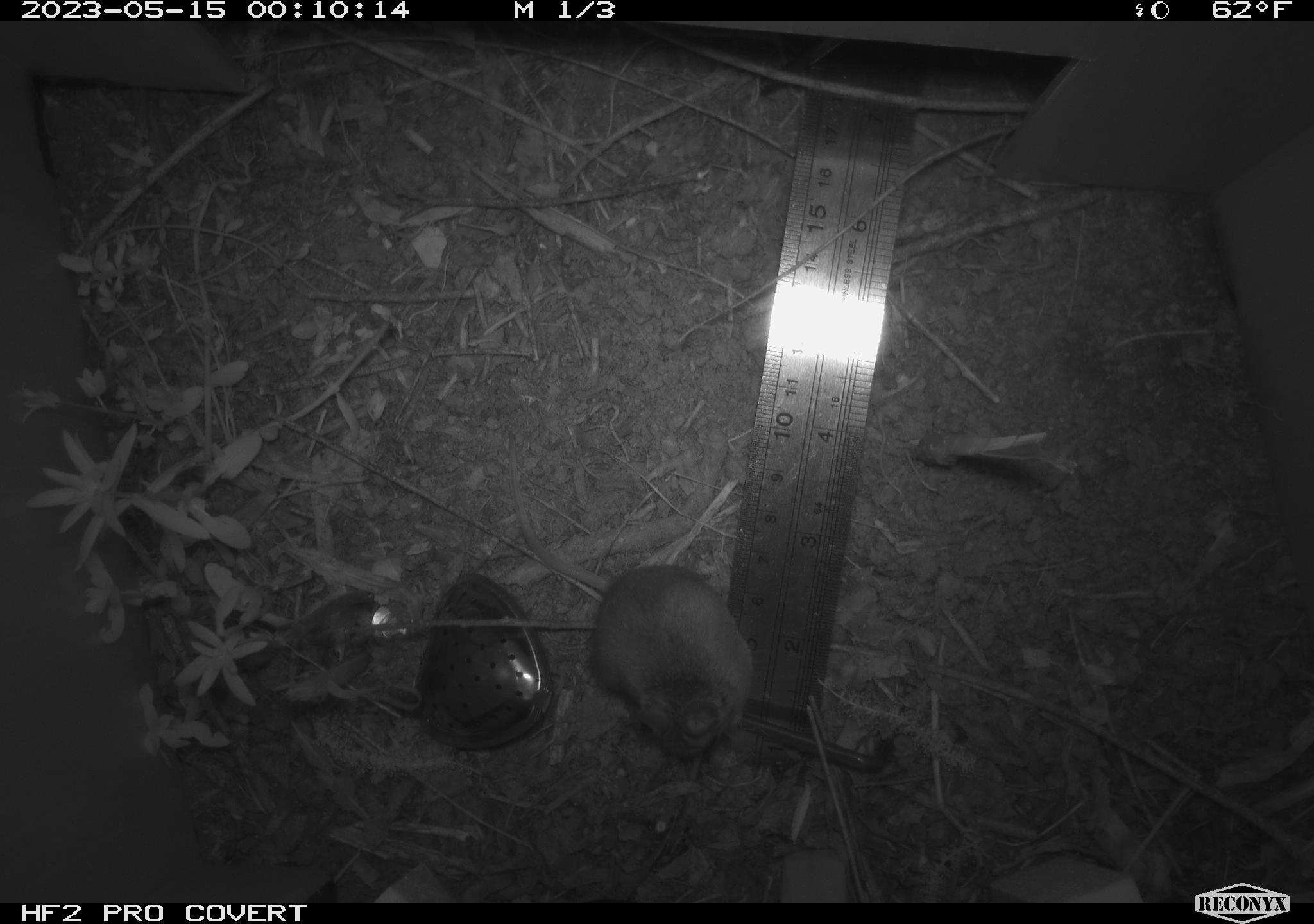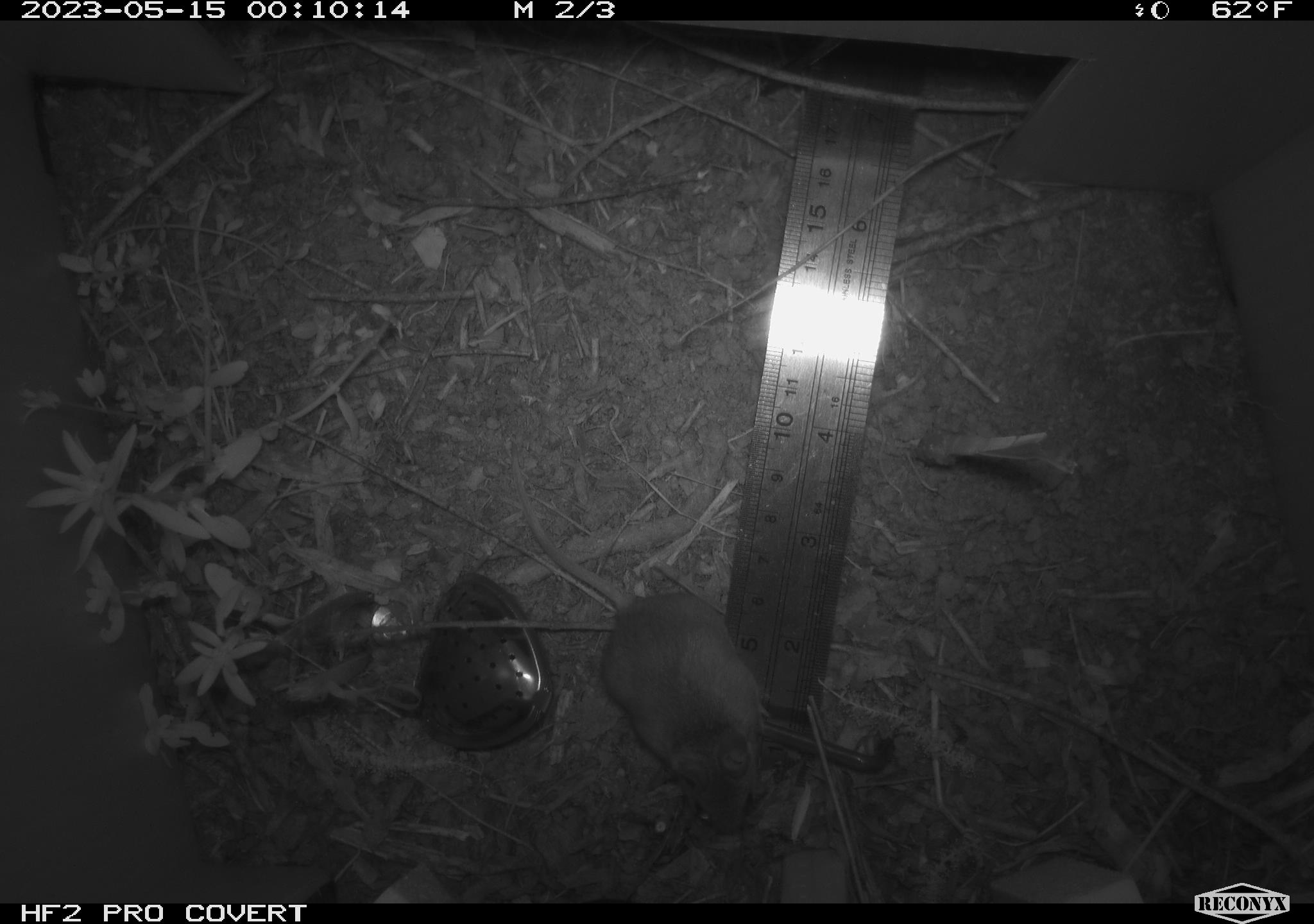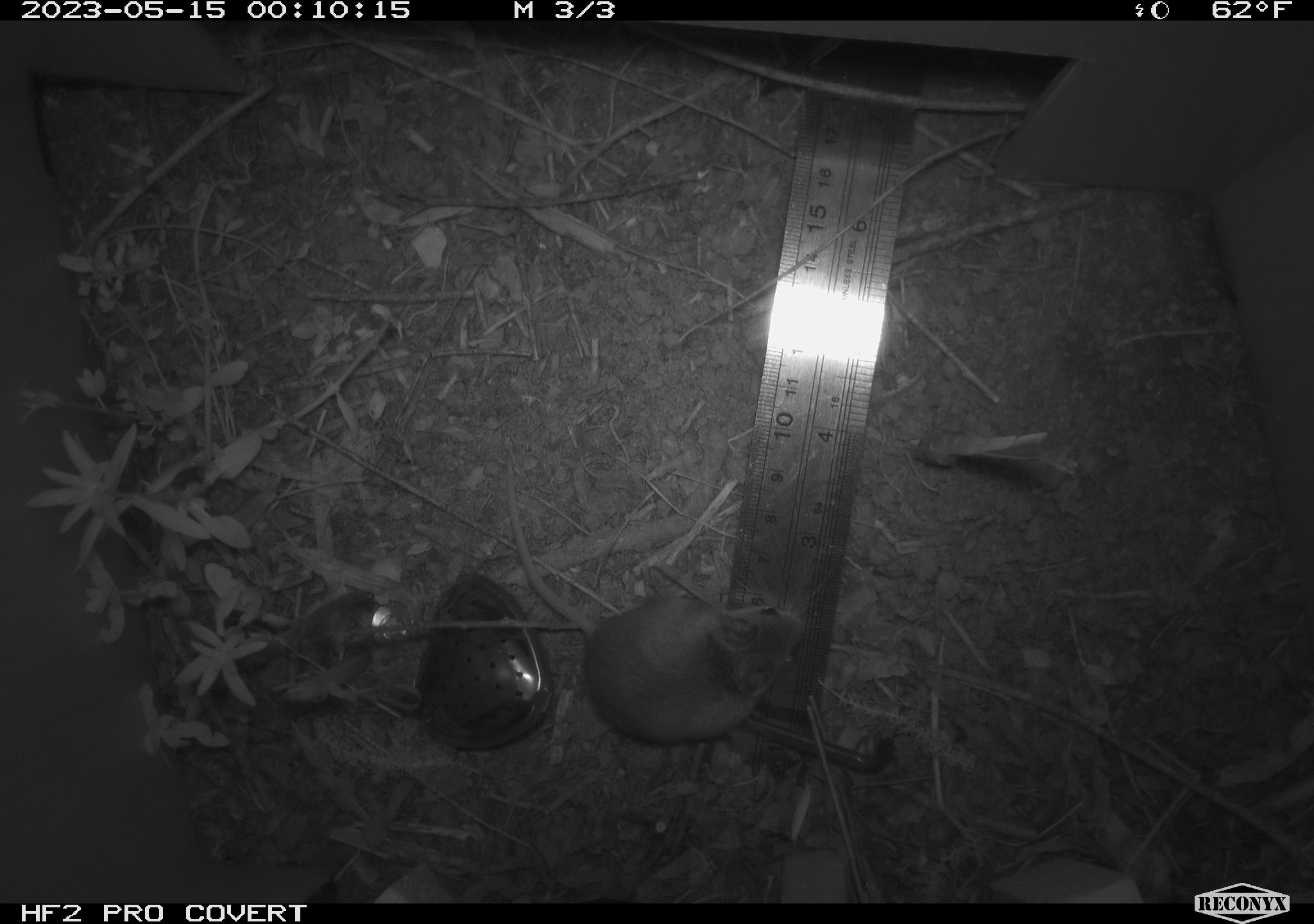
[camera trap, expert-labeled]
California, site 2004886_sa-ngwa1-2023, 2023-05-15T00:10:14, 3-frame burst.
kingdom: Animalia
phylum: Chordata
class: Mammalia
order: Rodentia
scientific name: Rodentia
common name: mouse species